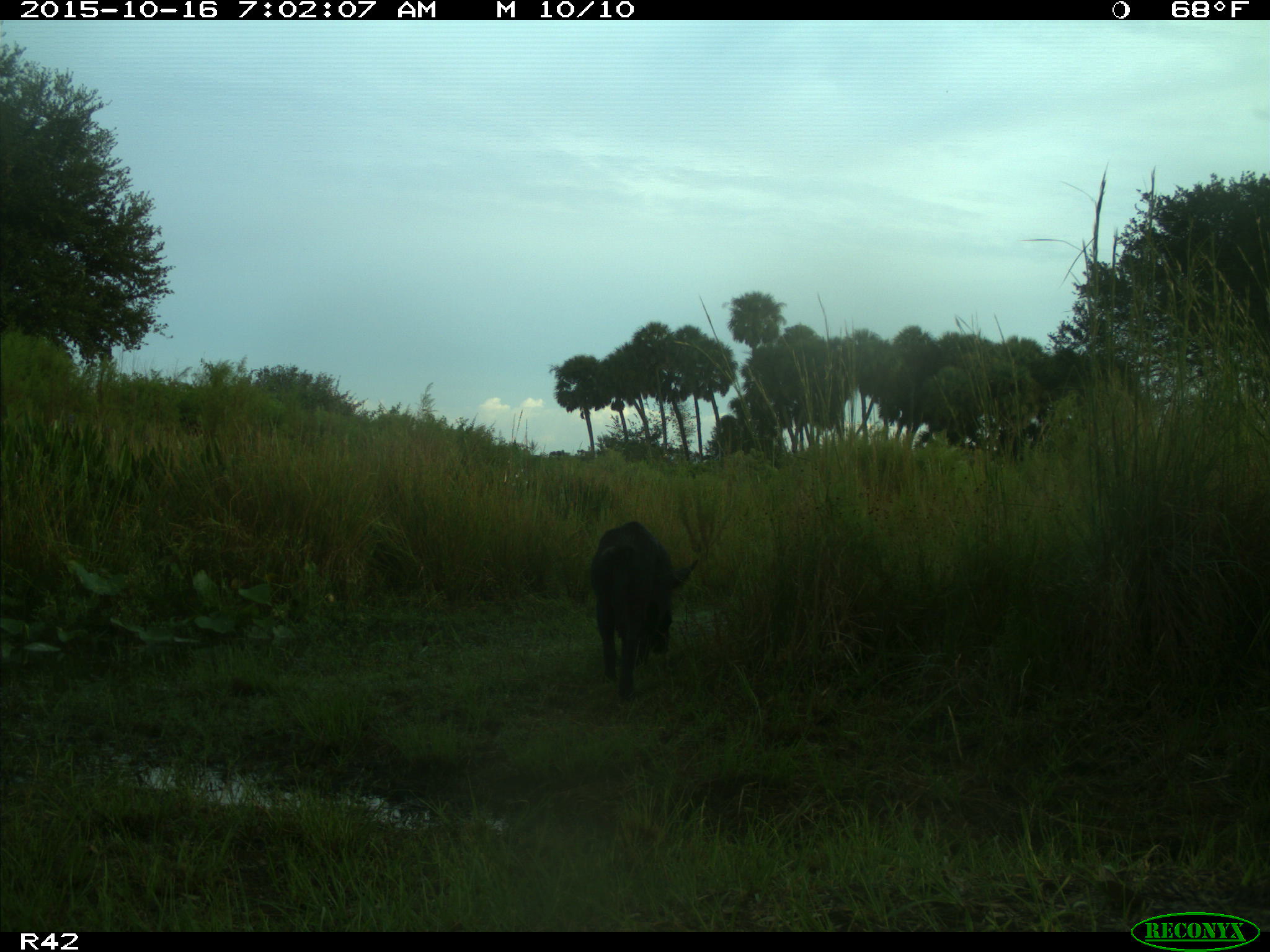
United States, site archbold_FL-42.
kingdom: Animalia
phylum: Chordata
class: Mammalia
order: Artiodactyla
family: Suidae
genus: Sus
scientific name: Sus scrofa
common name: wild boar